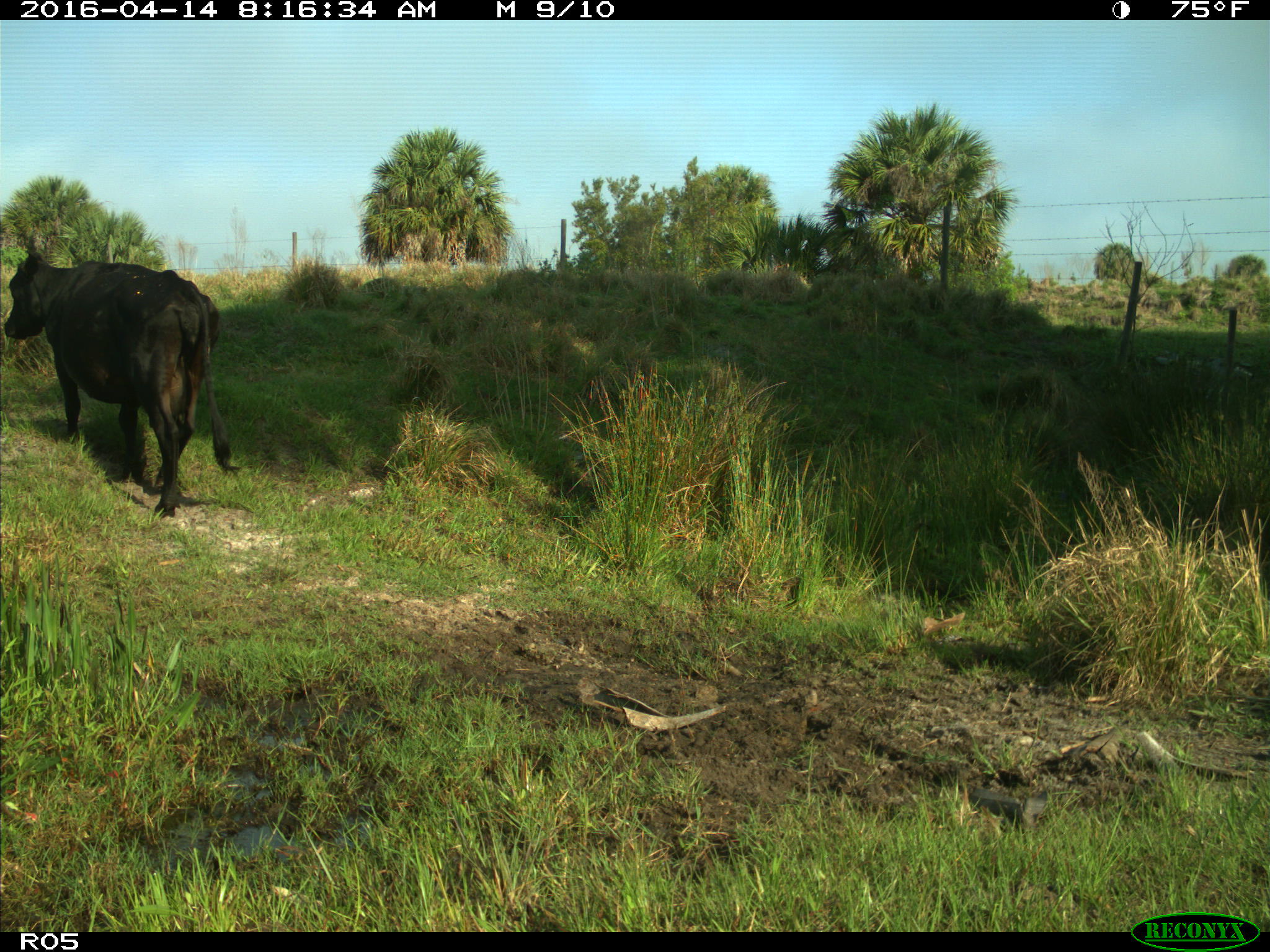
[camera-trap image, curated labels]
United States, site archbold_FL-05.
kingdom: Animalia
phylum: Chordata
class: Mammalia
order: Artiodactyla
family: Bovidae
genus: Bos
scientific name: Bos taurus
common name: domestic cow